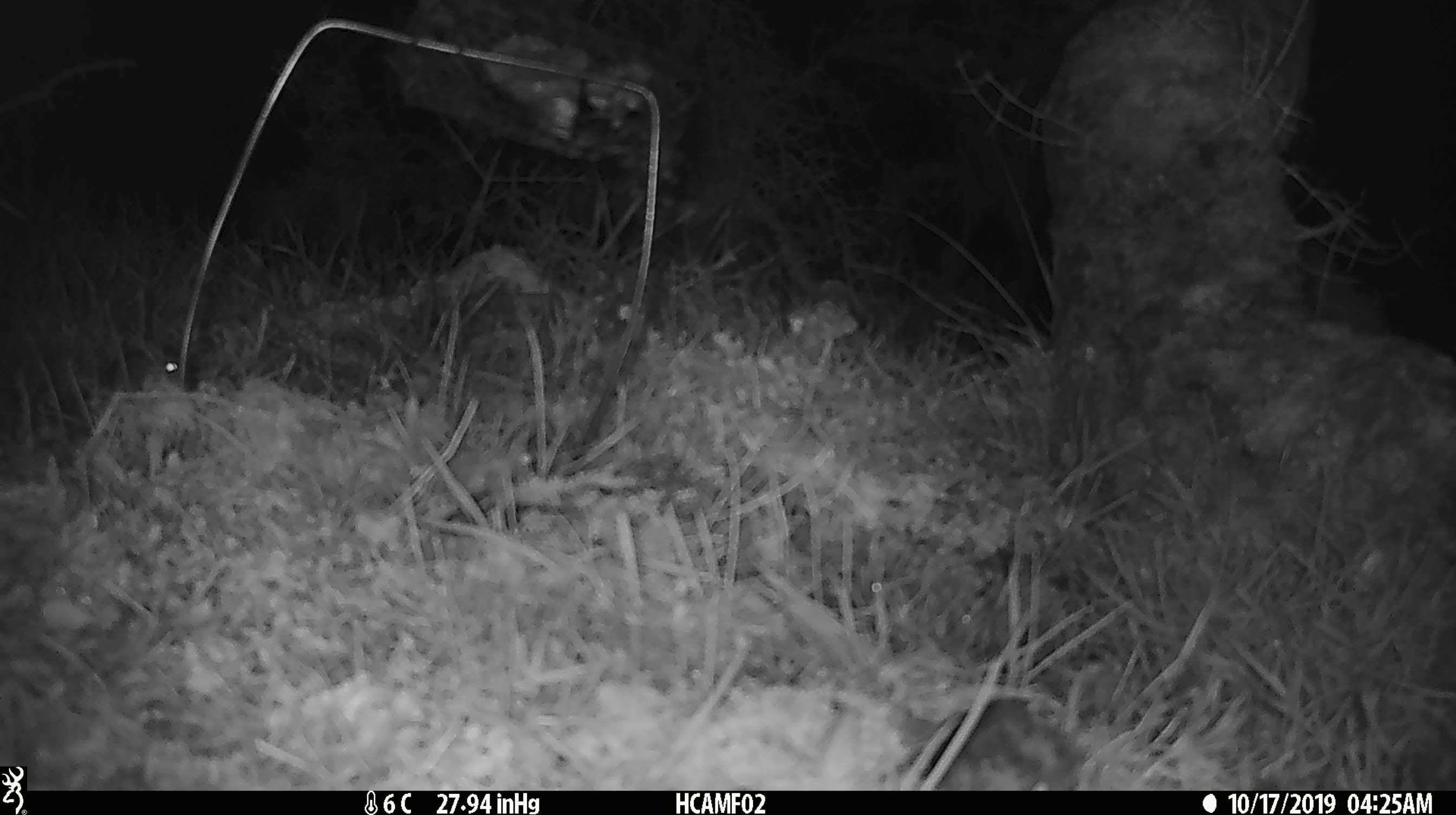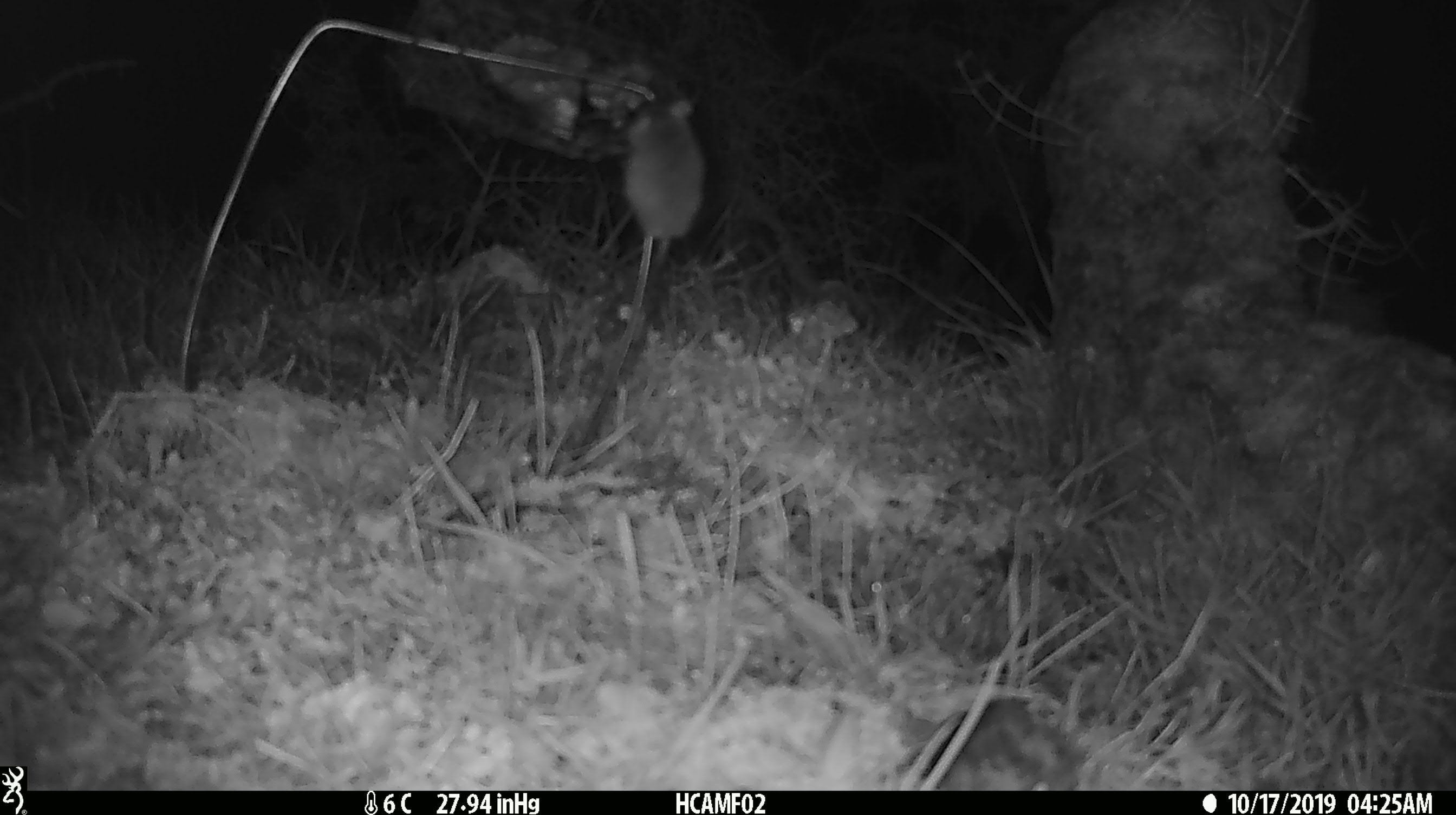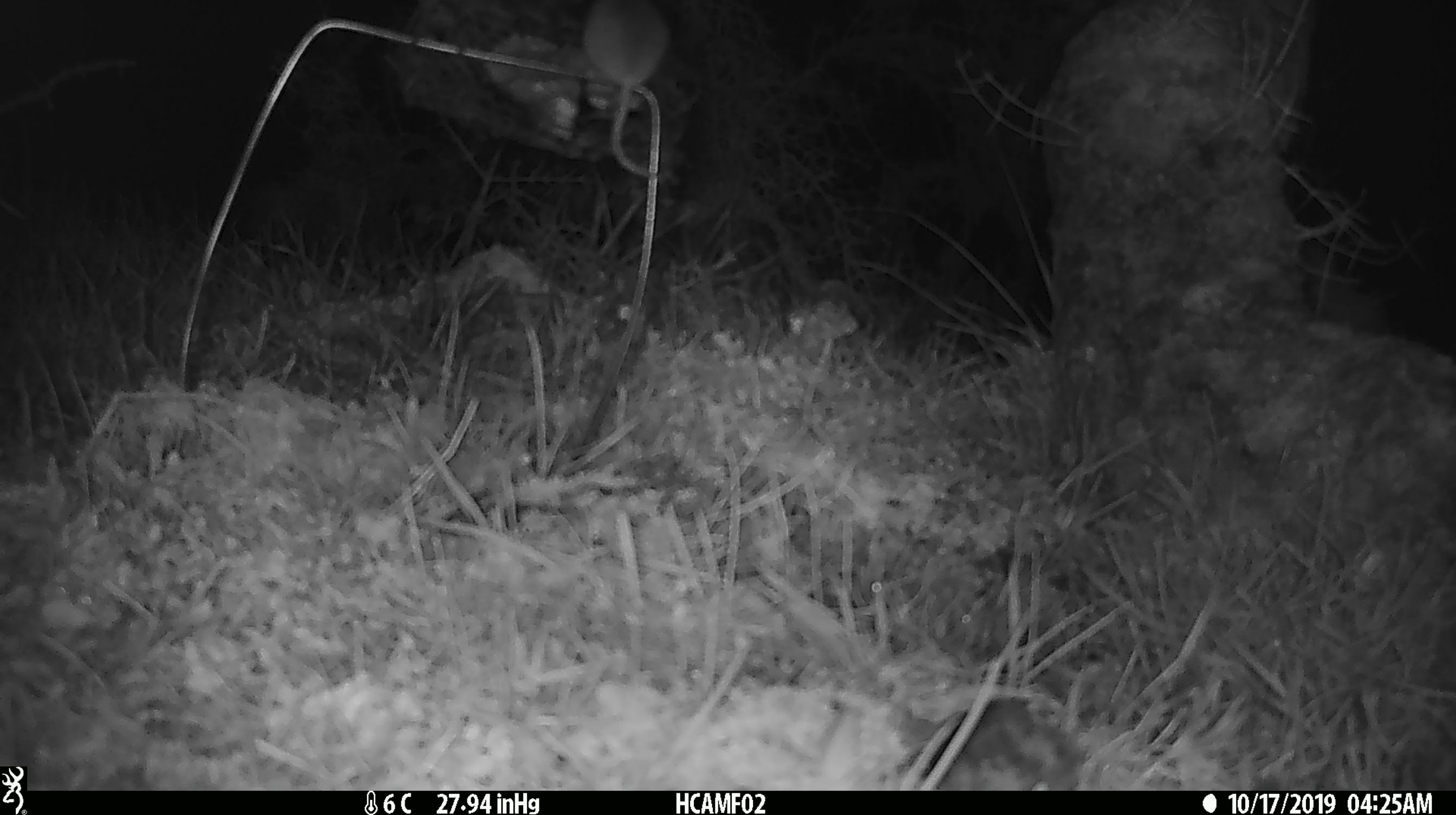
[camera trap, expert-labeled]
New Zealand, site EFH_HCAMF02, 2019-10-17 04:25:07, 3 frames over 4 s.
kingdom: Animalia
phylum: Chordata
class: Mammalia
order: Rodentia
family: Muridae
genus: Mus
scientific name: Mus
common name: mouse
Mouse (Mus).